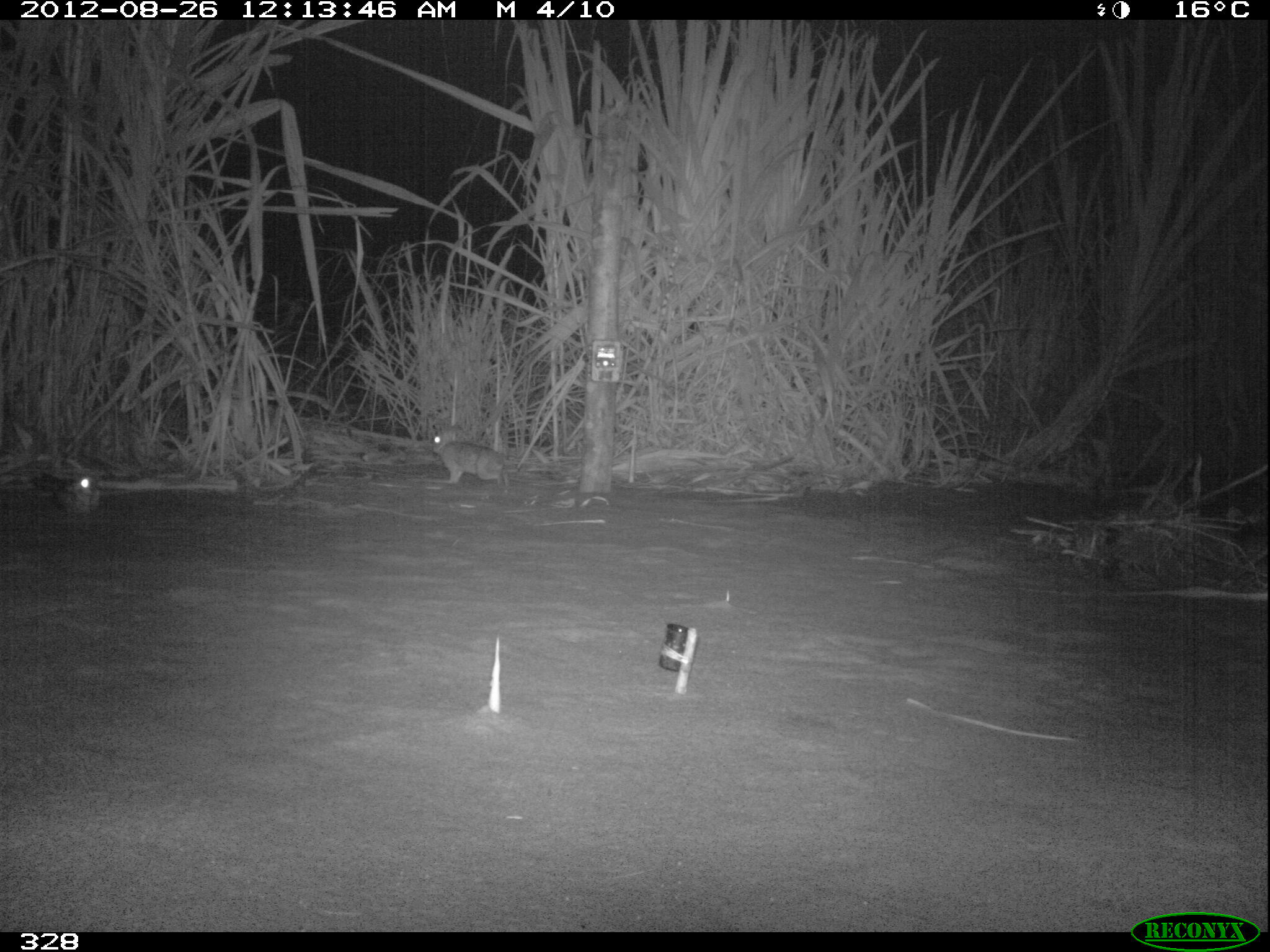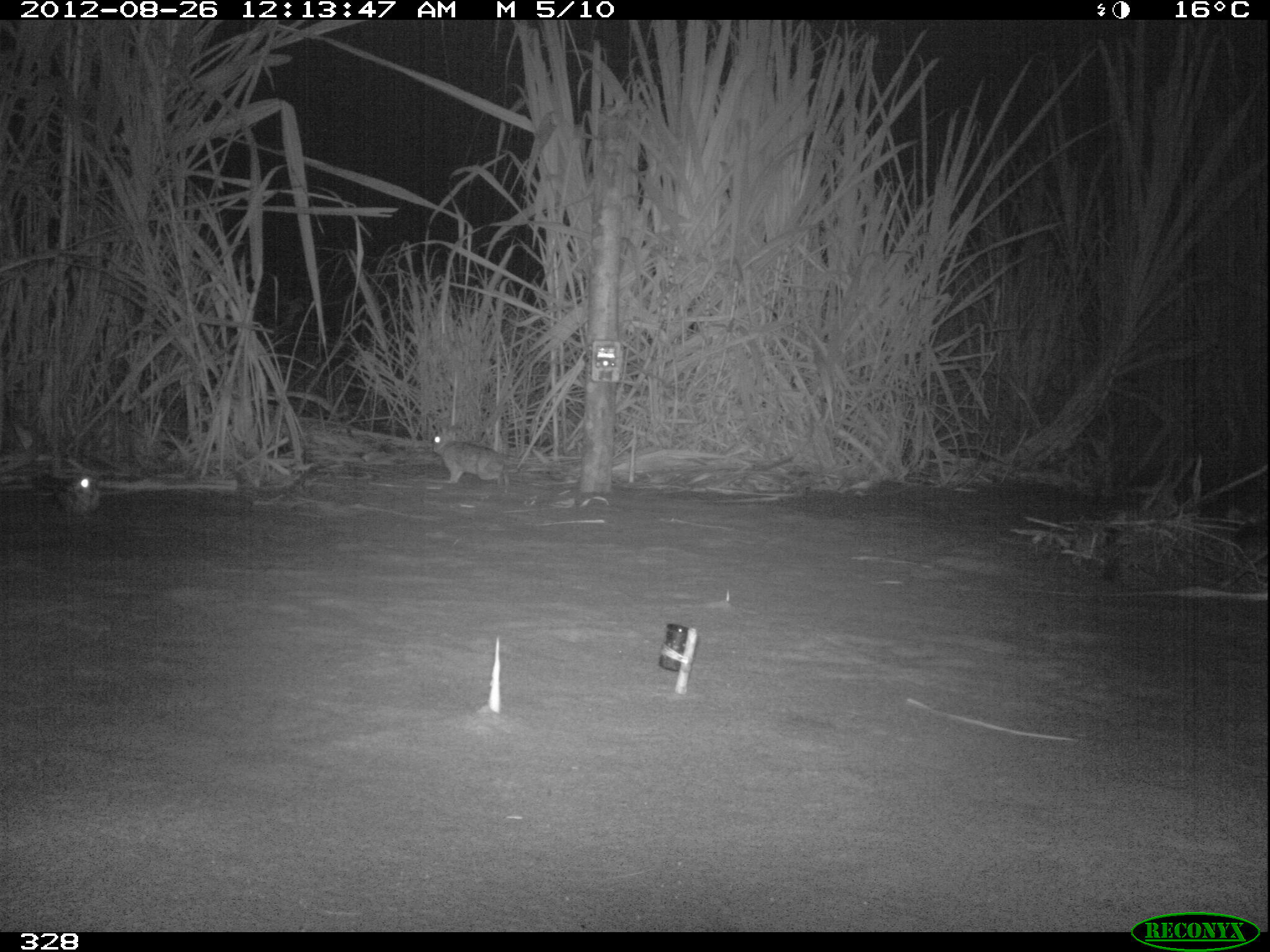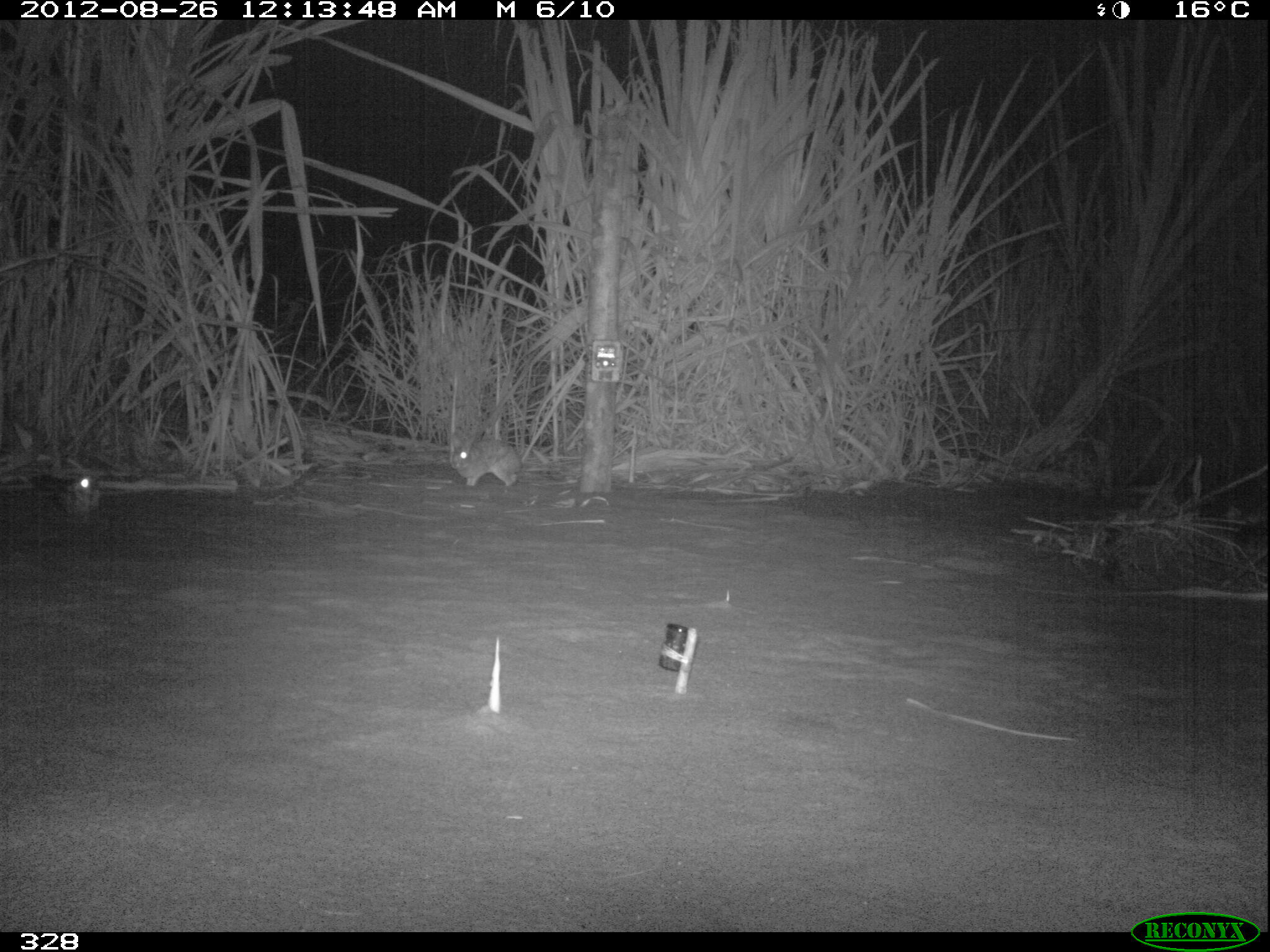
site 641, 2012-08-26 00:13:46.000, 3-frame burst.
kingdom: Animalia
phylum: Chordata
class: Mammalia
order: Lagomorpha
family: Leporidae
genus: Sylvilagus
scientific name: Sylvilagus brasiliensis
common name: tapeti